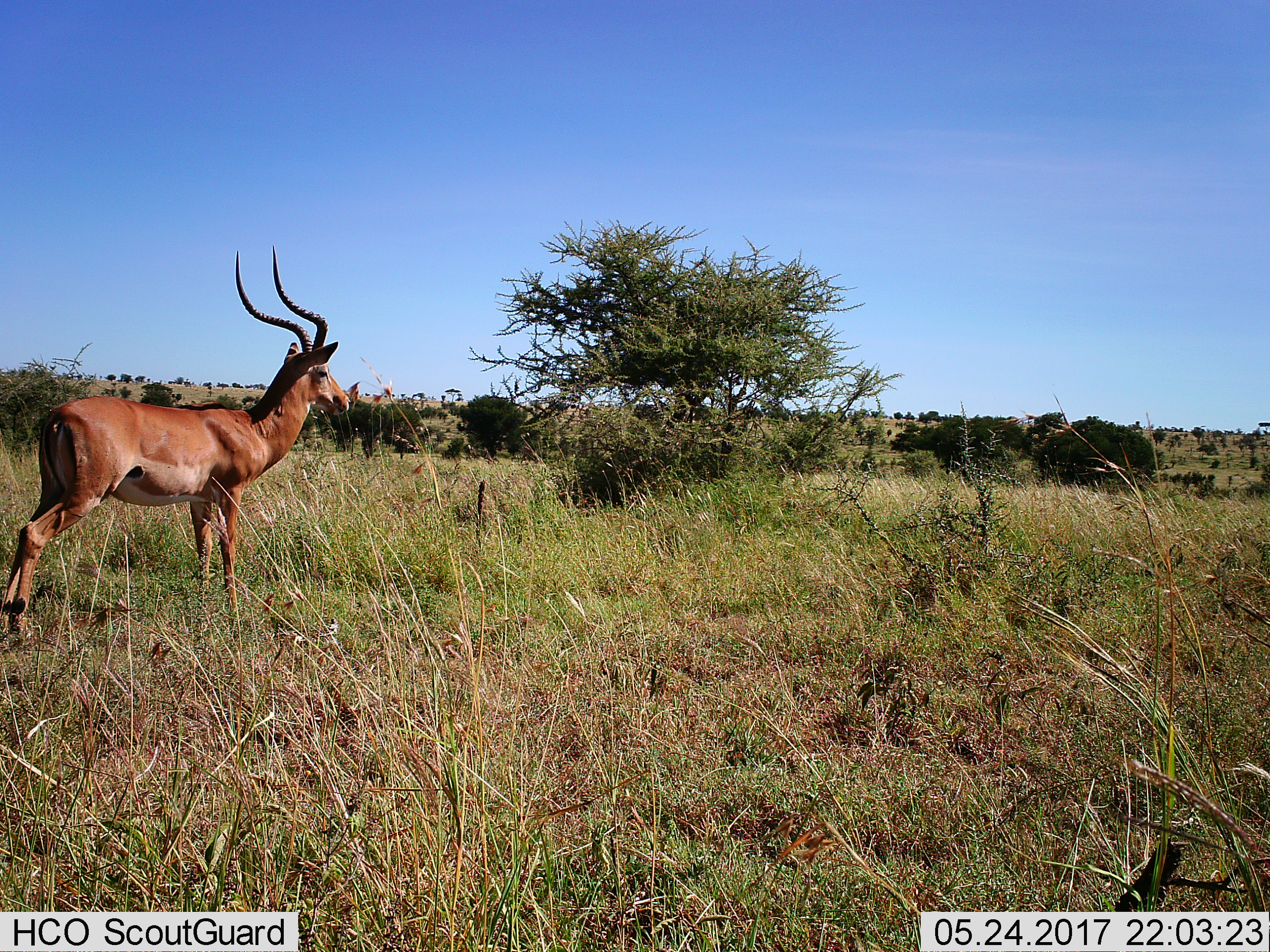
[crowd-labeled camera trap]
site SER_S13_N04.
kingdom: Animalia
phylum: Chordata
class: Mammalia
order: Artiodactyla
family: Bovidae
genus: Aepyceros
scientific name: Aepyceros melampus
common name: impala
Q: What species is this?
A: Impala (Aepyceros melampus).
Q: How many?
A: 1.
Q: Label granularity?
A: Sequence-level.